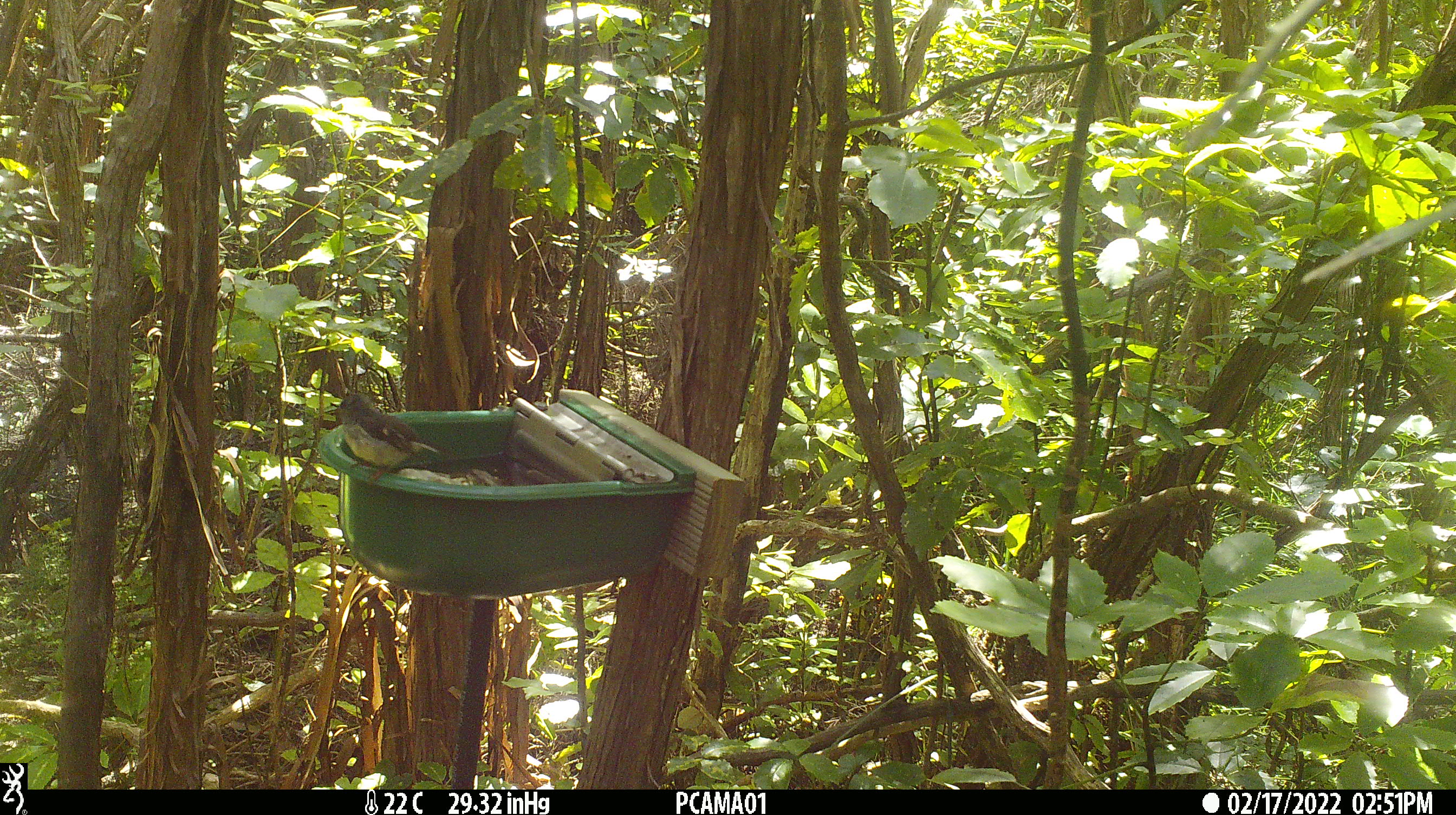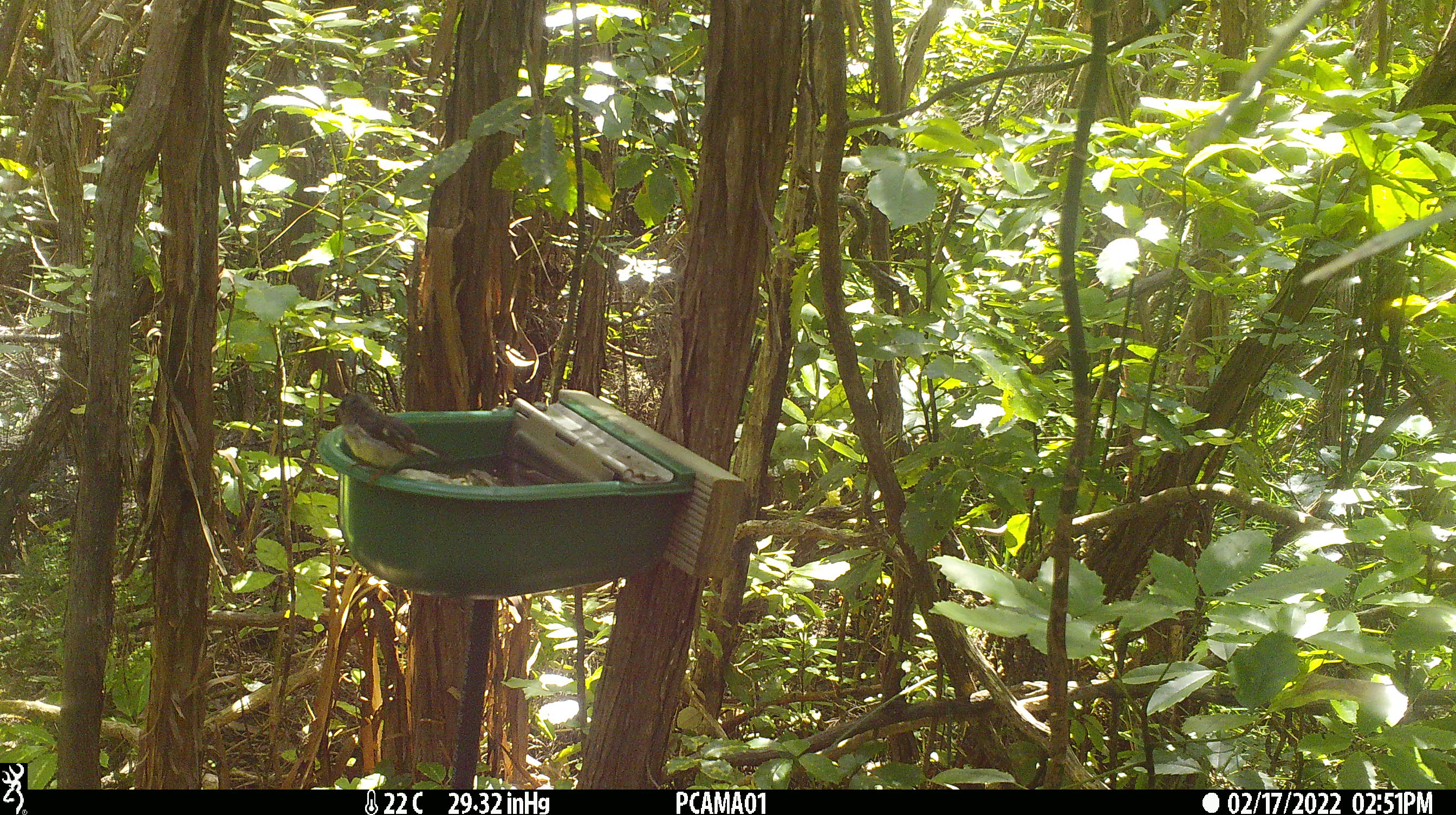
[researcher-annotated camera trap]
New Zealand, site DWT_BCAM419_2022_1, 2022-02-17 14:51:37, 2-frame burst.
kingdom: Animalia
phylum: Chordata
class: Aves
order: Passeriformes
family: Petroicidae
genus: Petroica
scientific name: Petroica macrocephala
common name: tomtit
Tomtit (Petroica macrocephala).